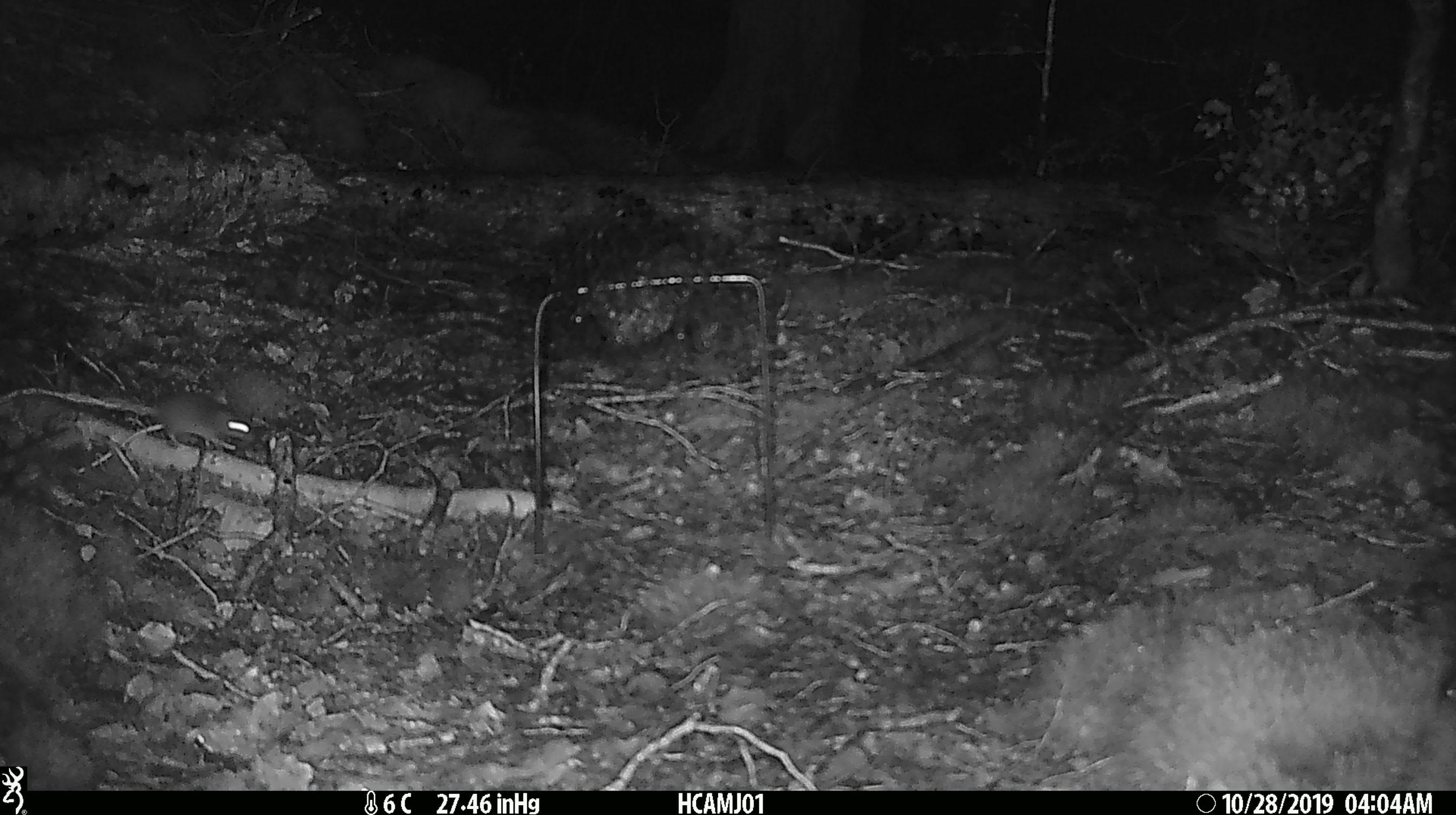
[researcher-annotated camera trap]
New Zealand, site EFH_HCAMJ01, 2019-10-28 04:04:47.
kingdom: Animalia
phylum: Chordata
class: Mammalia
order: Rodentia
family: Muridae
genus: Mus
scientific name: Mus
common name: mouse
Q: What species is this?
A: Mouse (Mus).